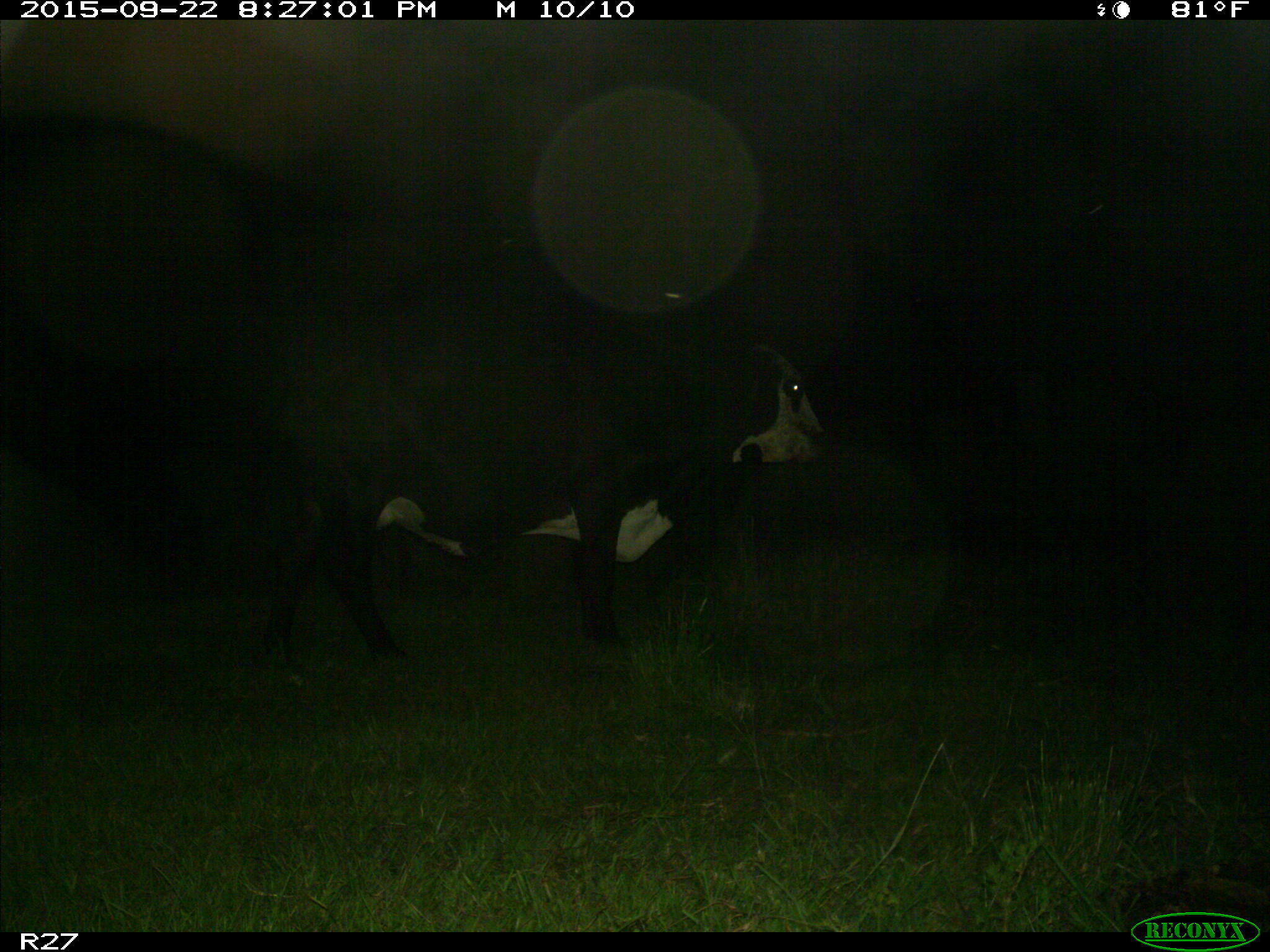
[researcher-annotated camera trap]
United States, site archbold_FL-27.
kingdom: Animalia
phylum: Chordata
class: Mammalia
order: Artiodactyla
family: Bovidae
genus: Bos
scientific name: Bos taurus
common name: domestic cow